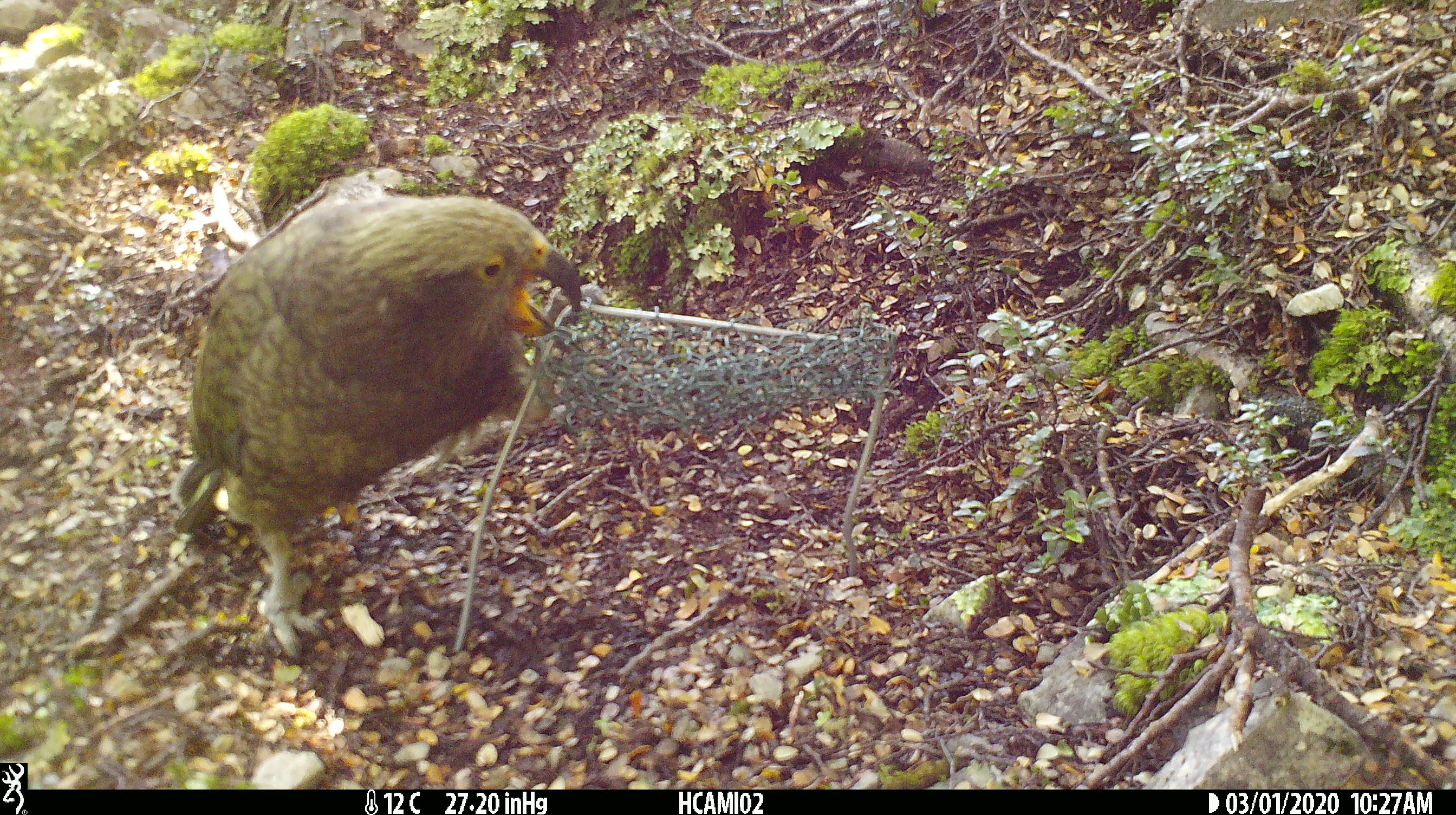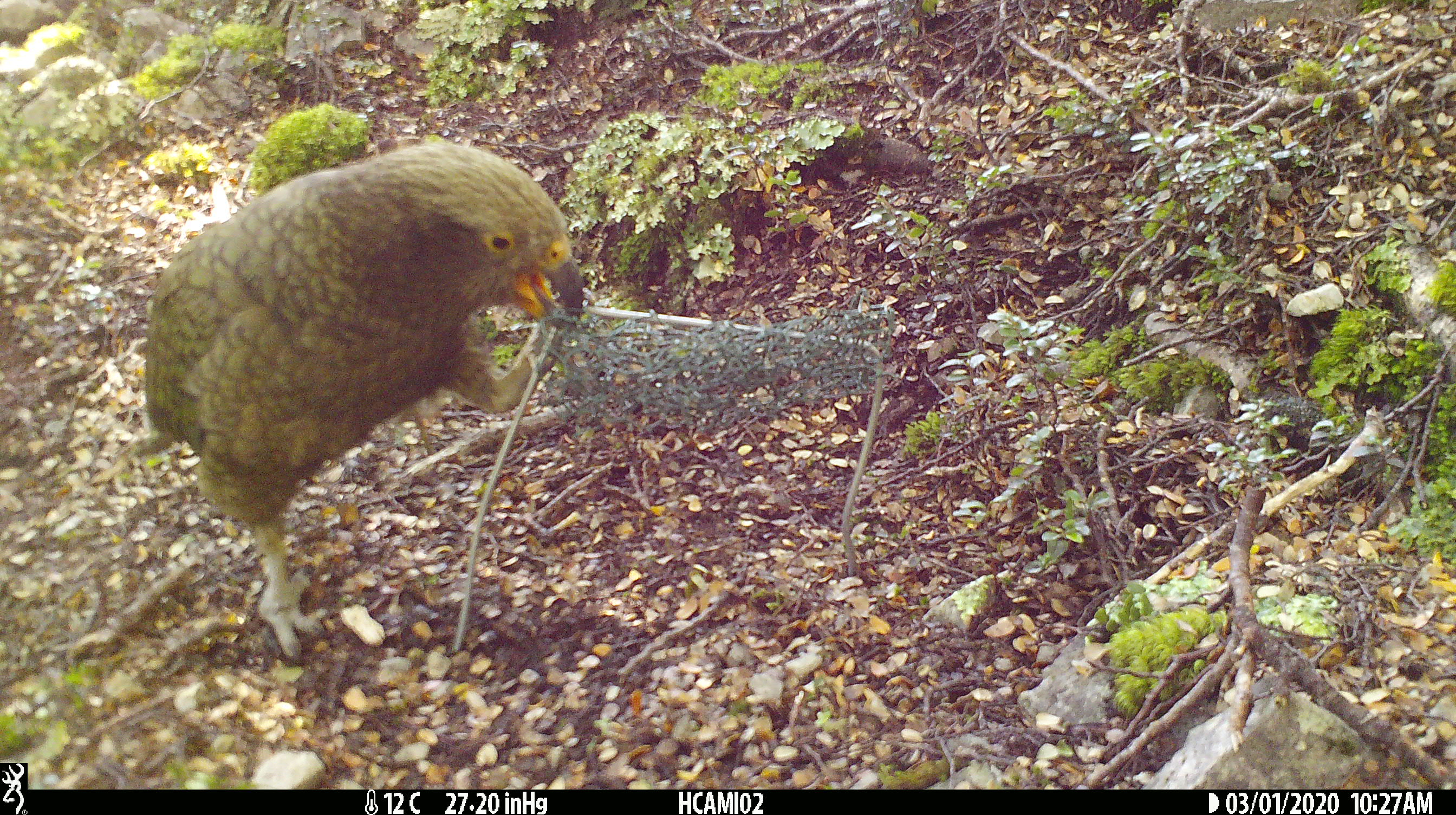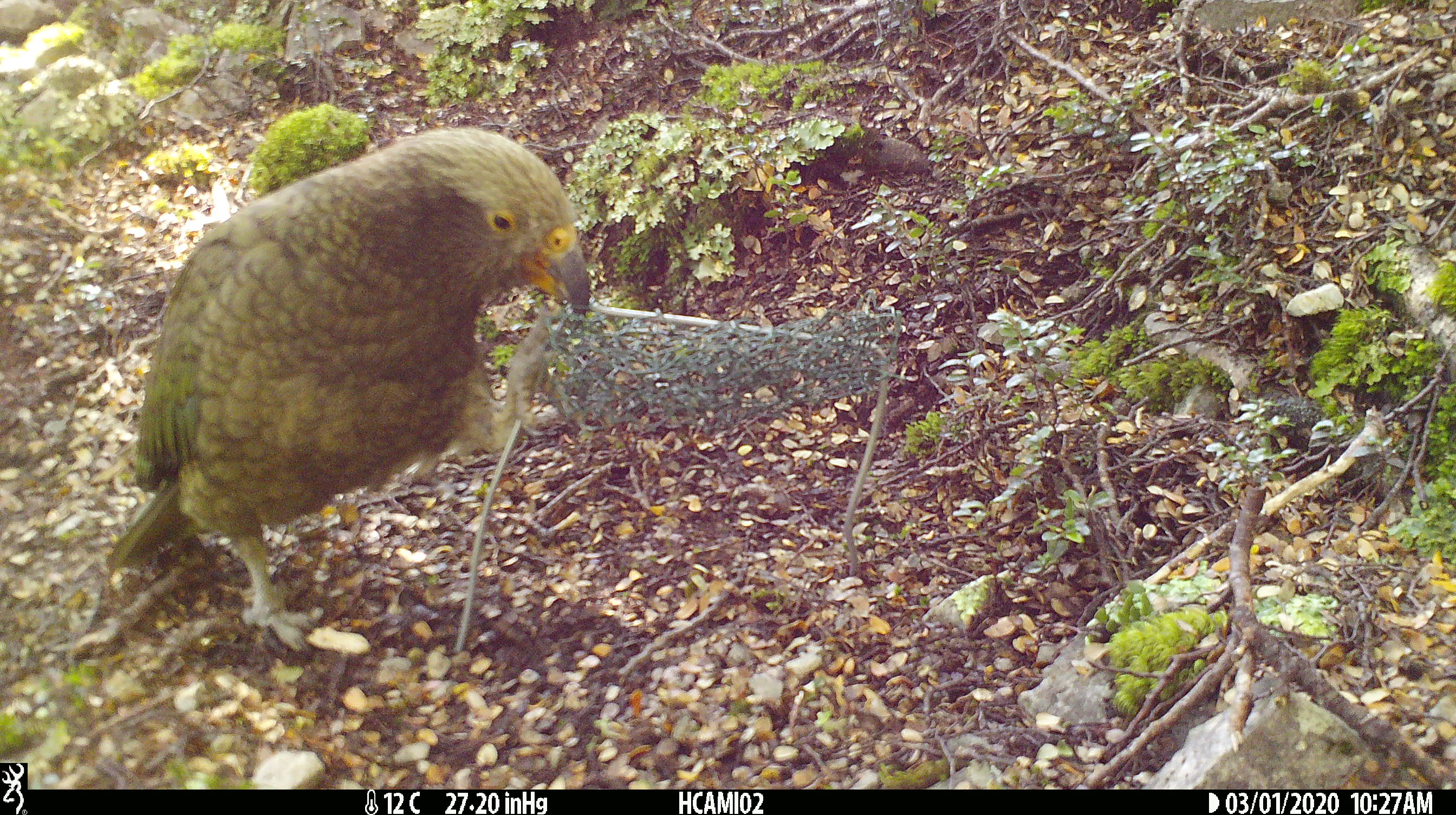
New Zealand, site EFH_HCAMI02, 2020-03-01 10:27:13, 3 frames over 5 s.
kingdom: Animalia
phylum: Chordata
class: Mammalia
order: Rodentia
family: Muridae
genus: Mus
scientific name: Mus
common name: mouse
Mouse (Mus).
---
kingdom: Animalia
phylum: Chordata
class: Aves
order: Psittaciformes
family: Strigopidae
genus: Nestor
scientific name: Nestor notabilis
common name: kea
Kea (Nestor notabilis).